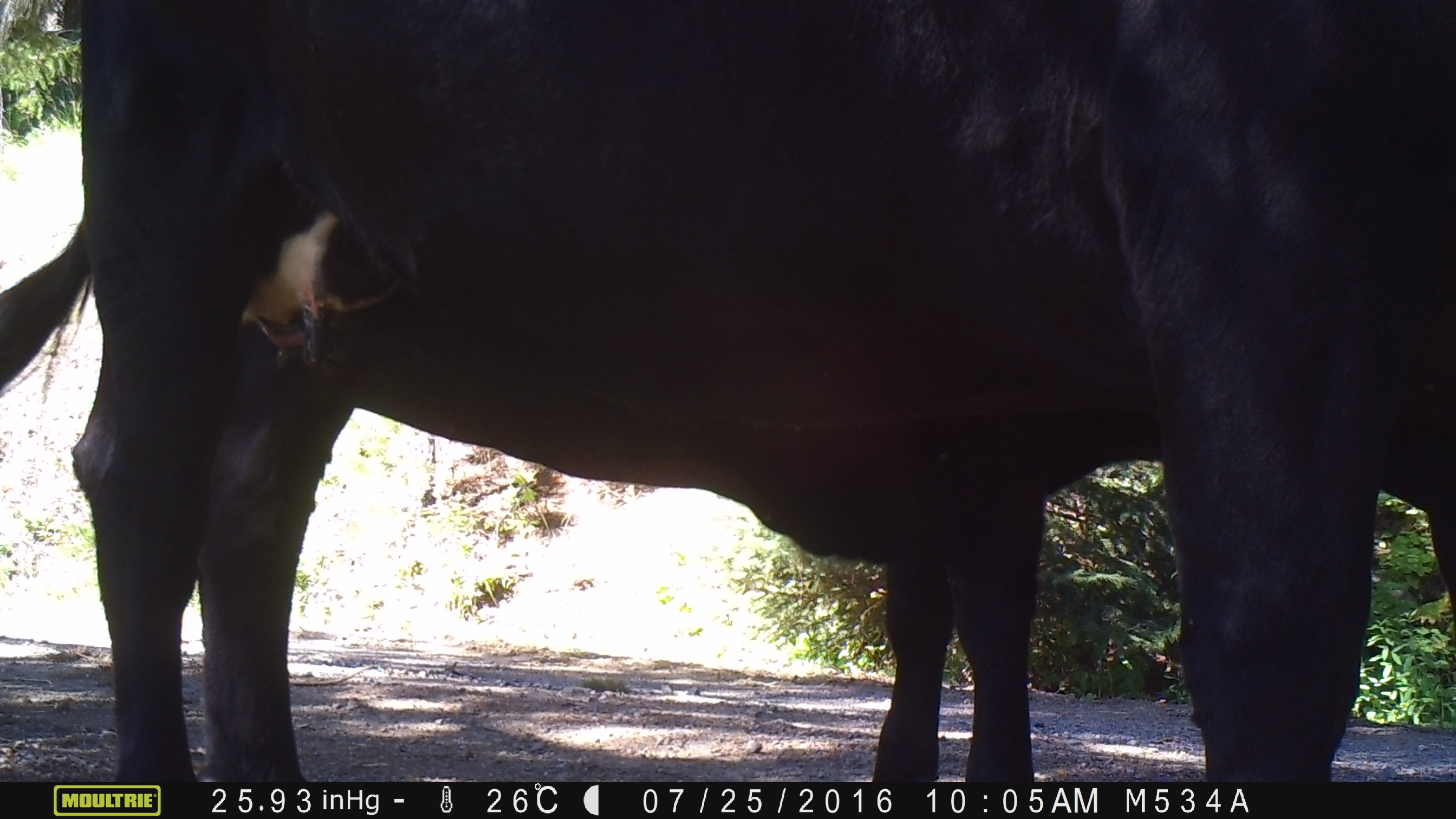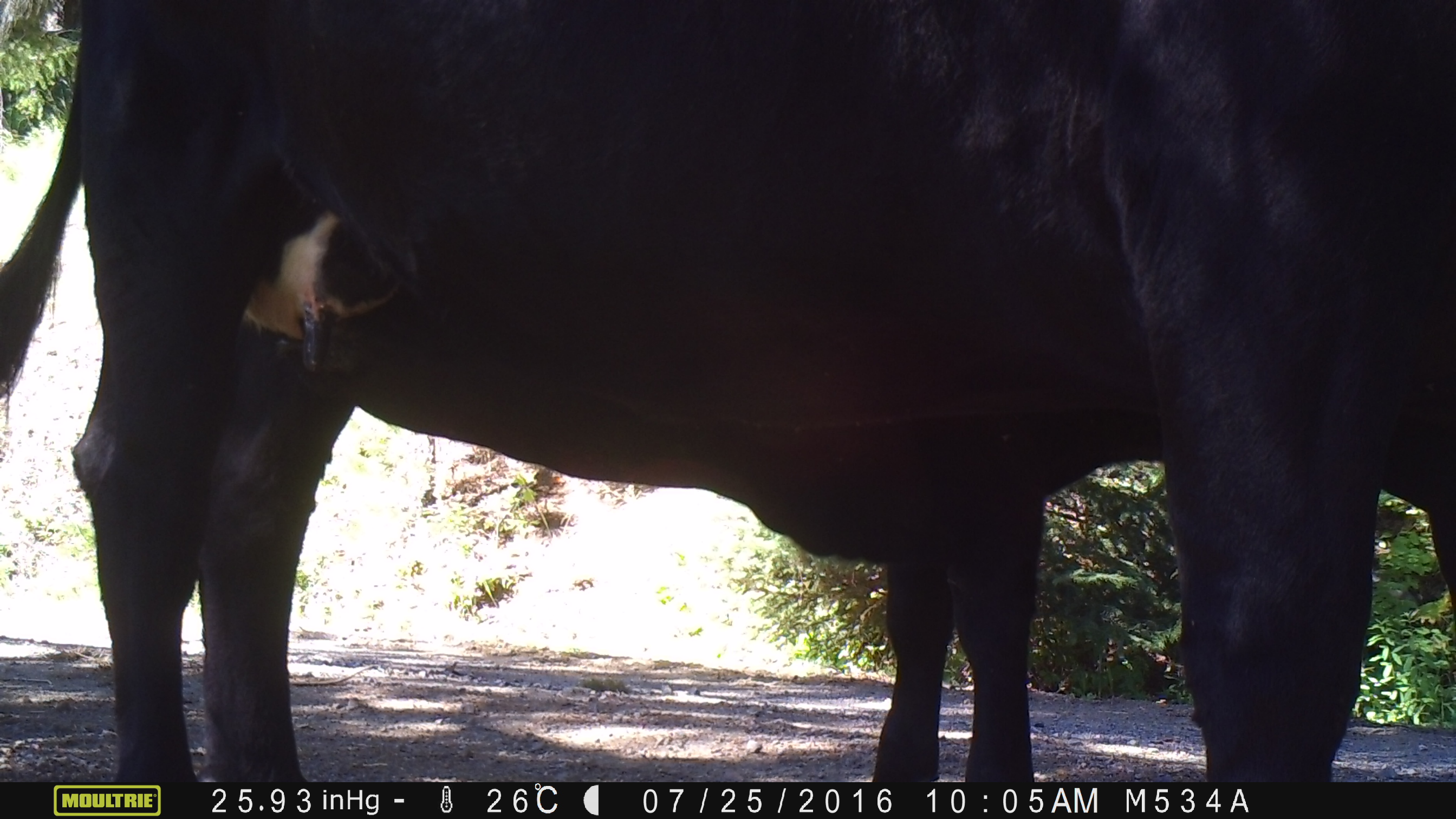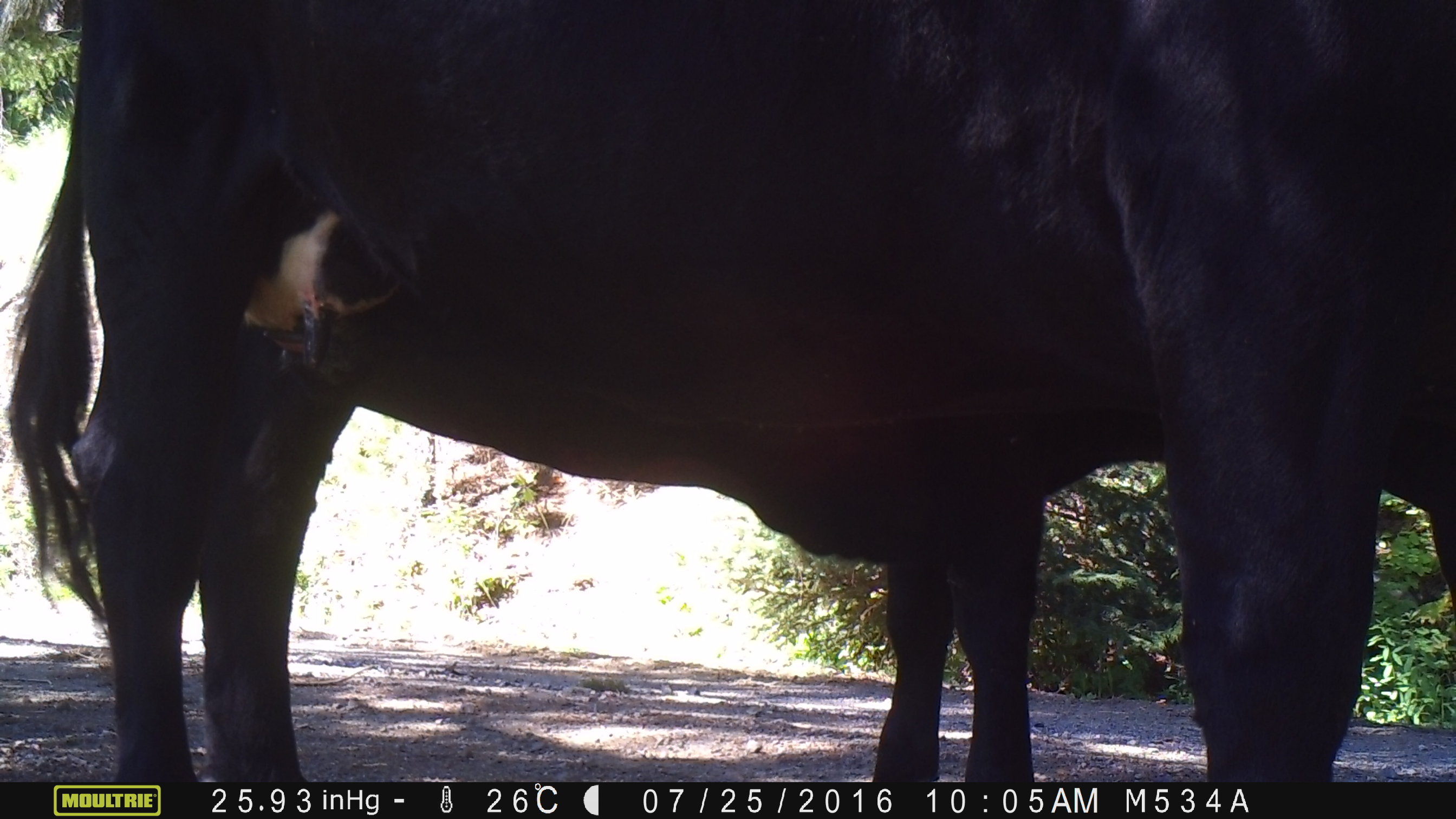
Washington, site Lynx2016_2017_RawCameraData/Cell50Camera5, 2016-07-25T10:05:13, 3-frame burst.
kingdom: Animalia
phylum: Chordata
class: Mammalia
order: Artiodactyla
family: Bovidae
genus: Bos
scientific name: Bos taurus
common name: domestic cattle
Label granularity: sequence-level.